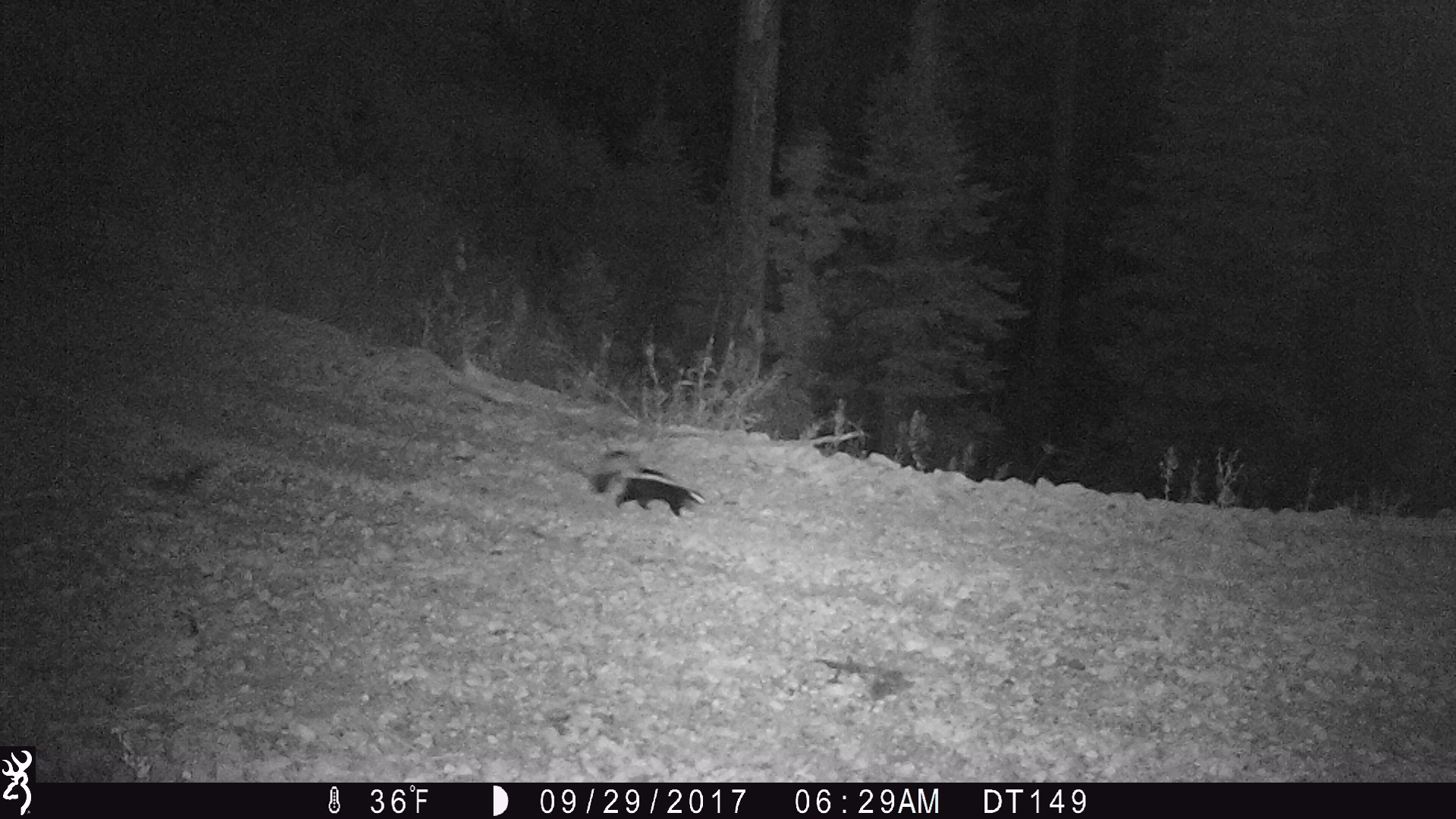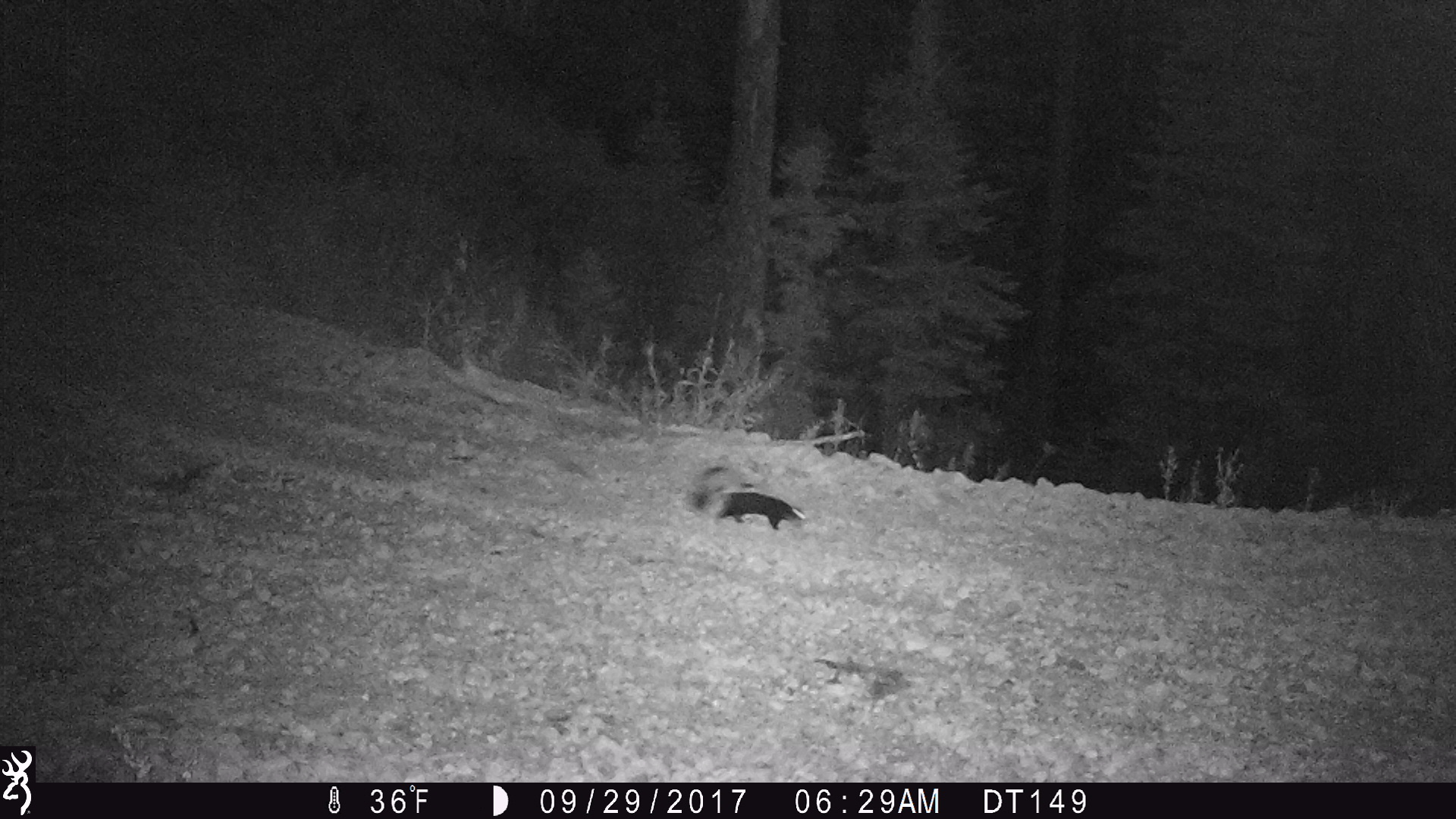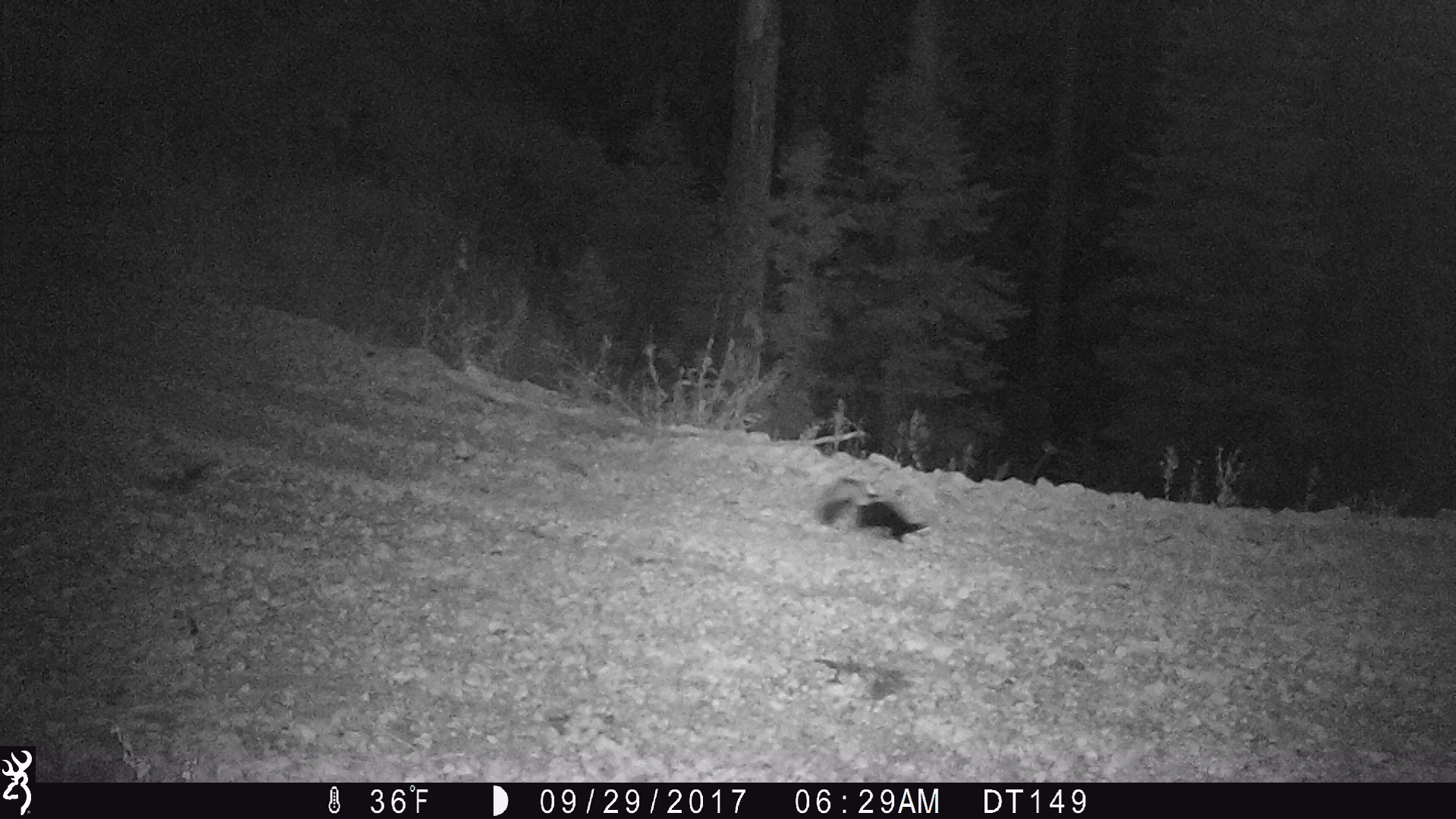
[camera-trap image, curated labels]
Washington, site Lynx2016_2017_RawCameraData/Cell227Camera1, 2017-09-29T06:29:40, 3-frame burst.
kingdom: Animalia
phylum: Chordata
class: Mammalia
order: Carnivora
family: Mephitidae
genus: Mephitis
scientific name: Mephitis mephitis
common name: striped skunk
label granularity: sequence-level